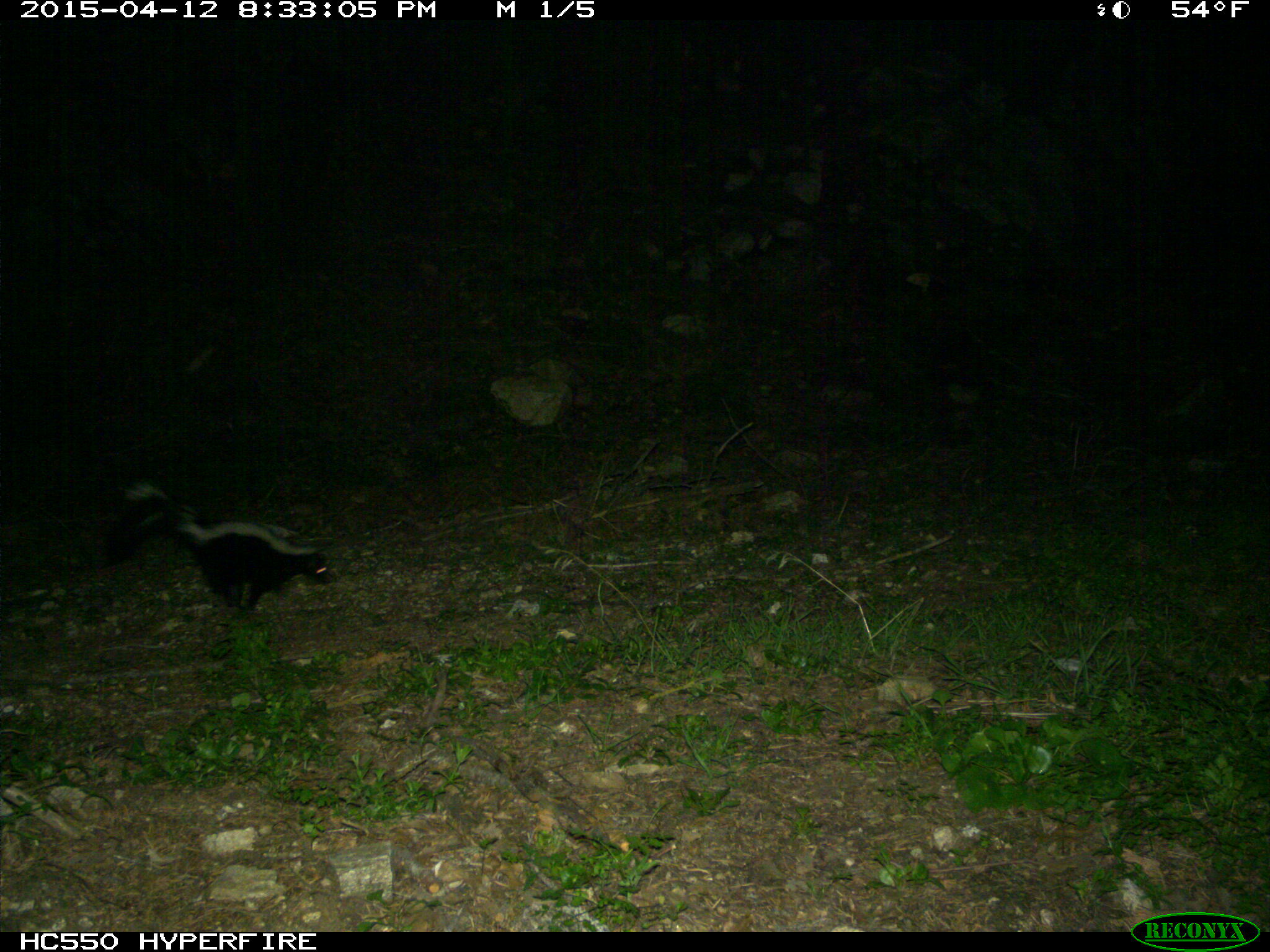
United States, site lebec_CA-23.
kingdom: Animalia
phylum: Chordata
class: Mammalia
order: Carnivora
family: Mephitidae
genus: Mephitis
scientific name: Mephitis mephitis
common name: striped skunk